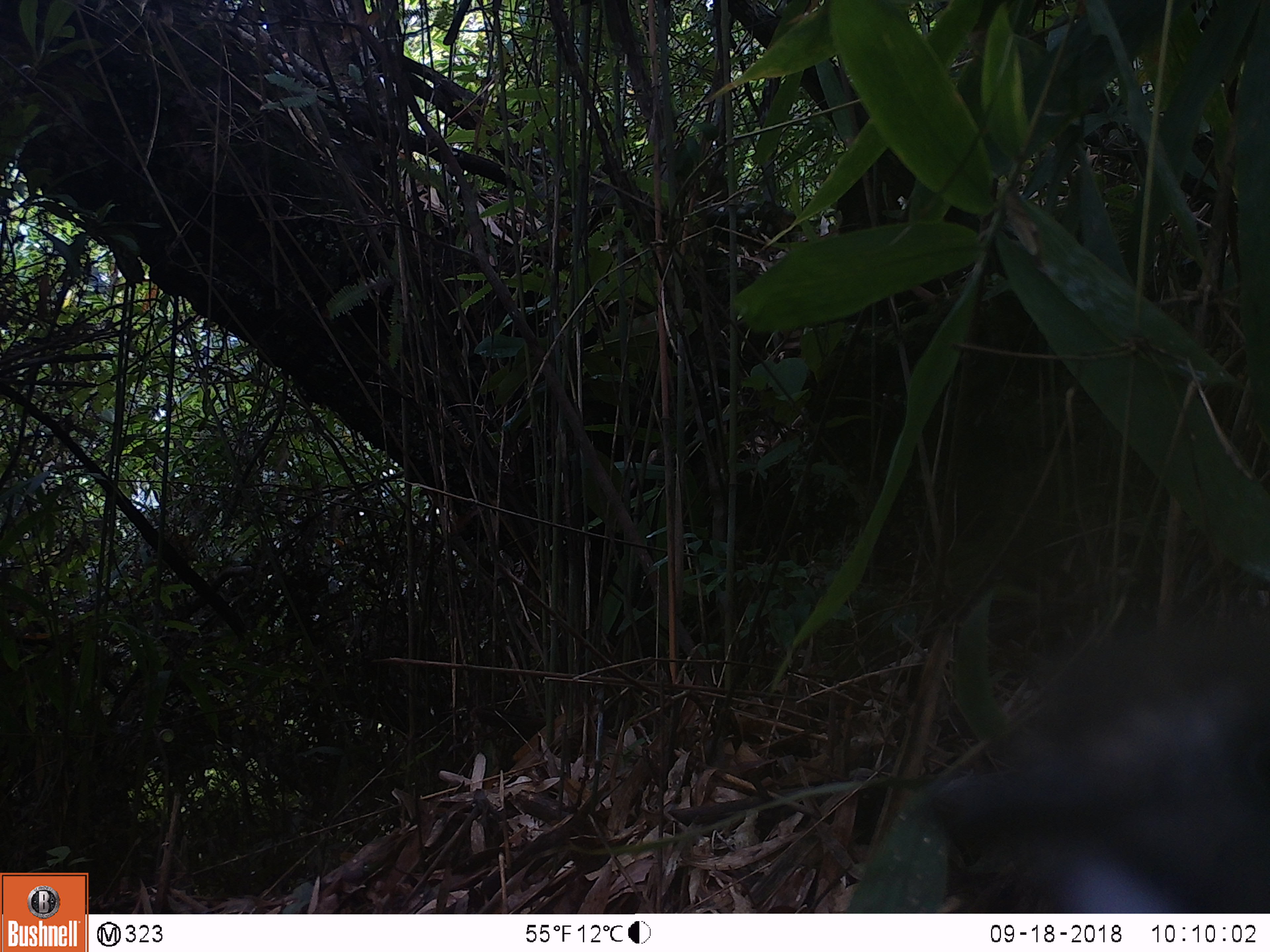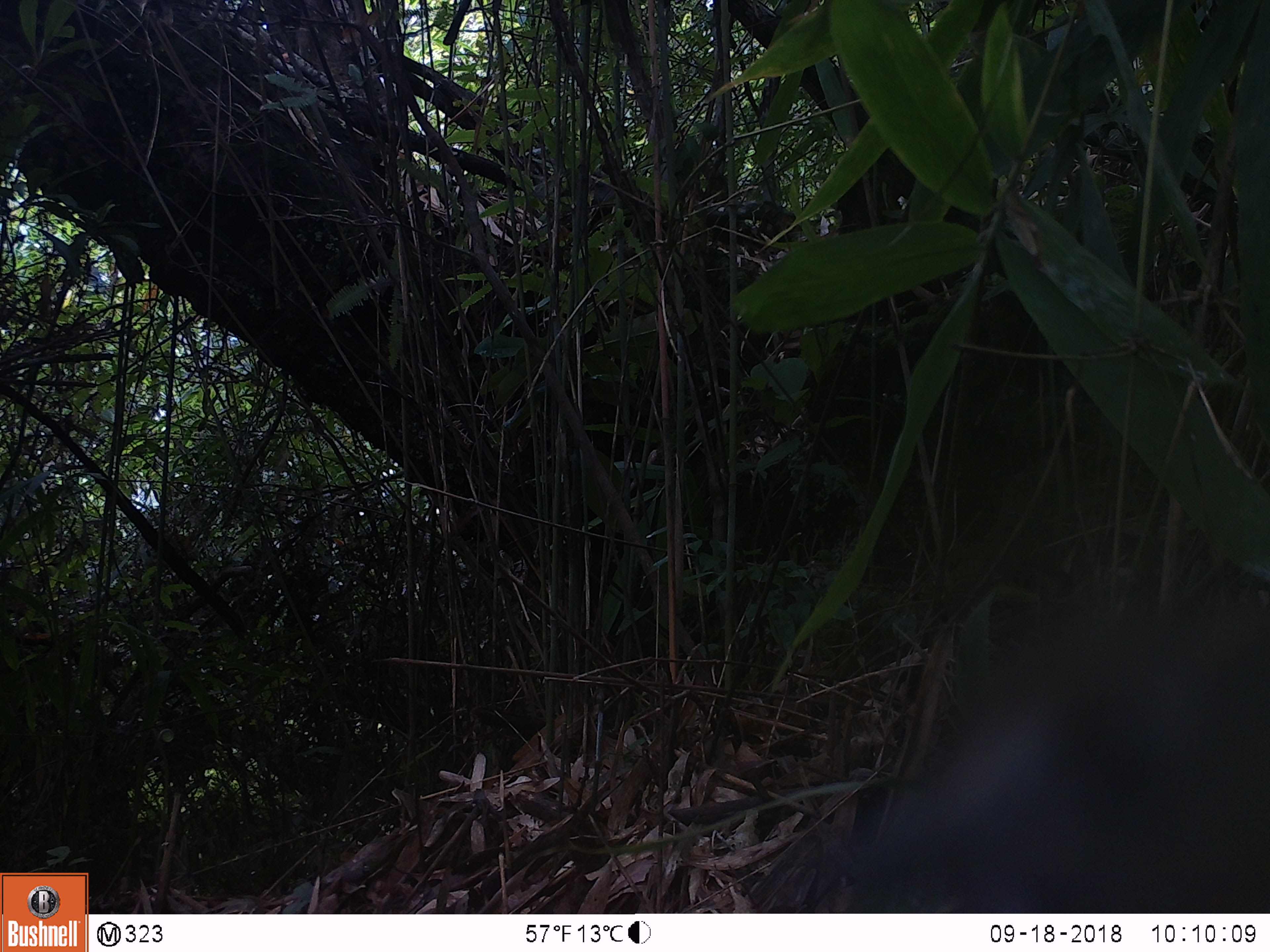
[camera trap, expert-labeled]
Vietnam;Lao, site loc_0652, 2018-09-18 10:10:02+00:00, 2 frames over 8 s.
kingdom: Animalia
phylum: Chordata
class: Mammalia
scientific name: Mammalia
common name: mammal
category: unidentified small mammal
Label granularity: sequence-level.